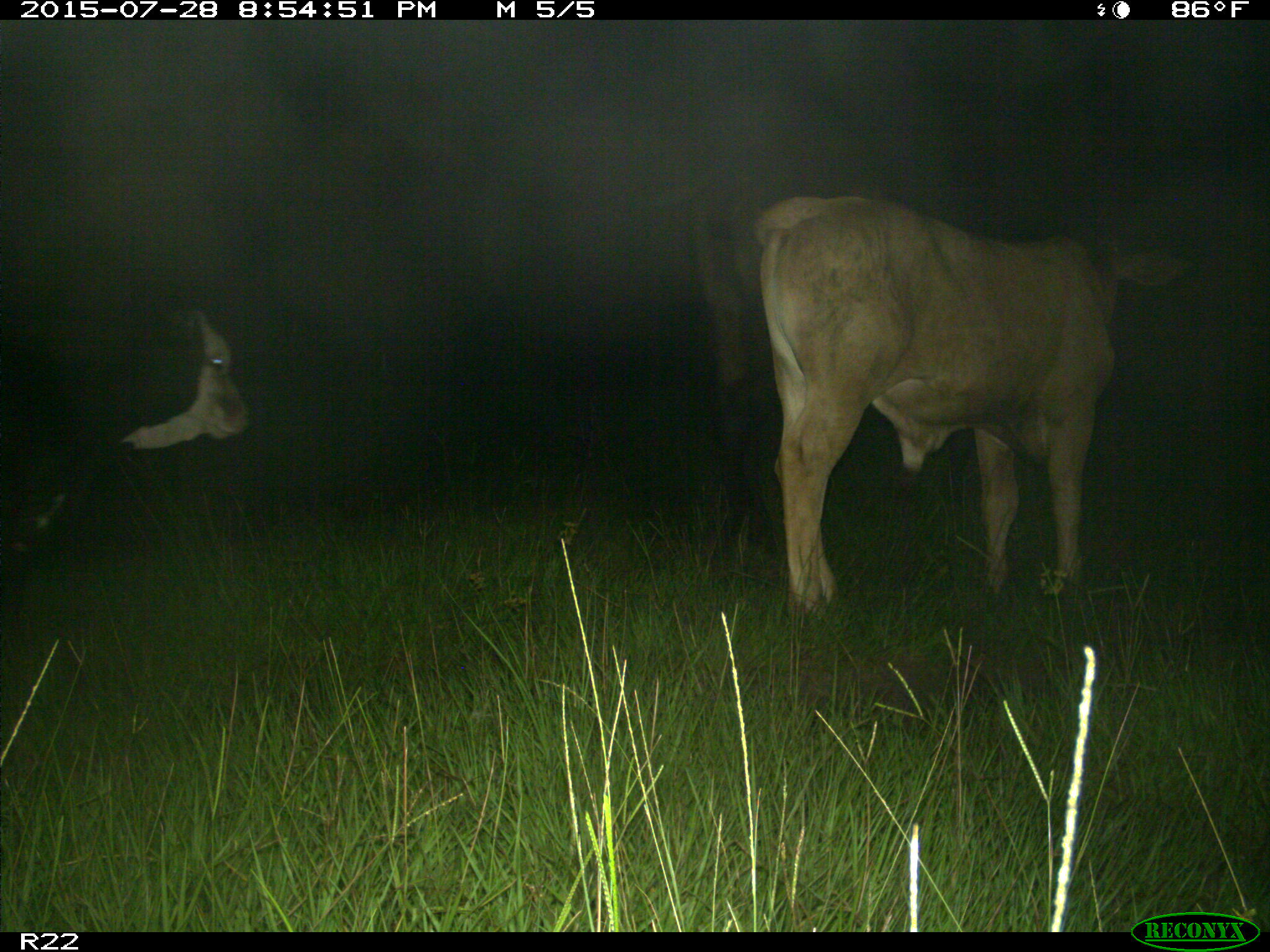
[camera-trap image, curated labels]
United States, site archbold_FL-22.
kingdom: Animalia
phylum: Chordata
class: Mammalia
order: Artiodactyla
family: Bovidae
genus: Bos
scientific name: Bos taurus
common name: domestic cow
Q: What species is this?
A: Bos taurus (domestic cow).